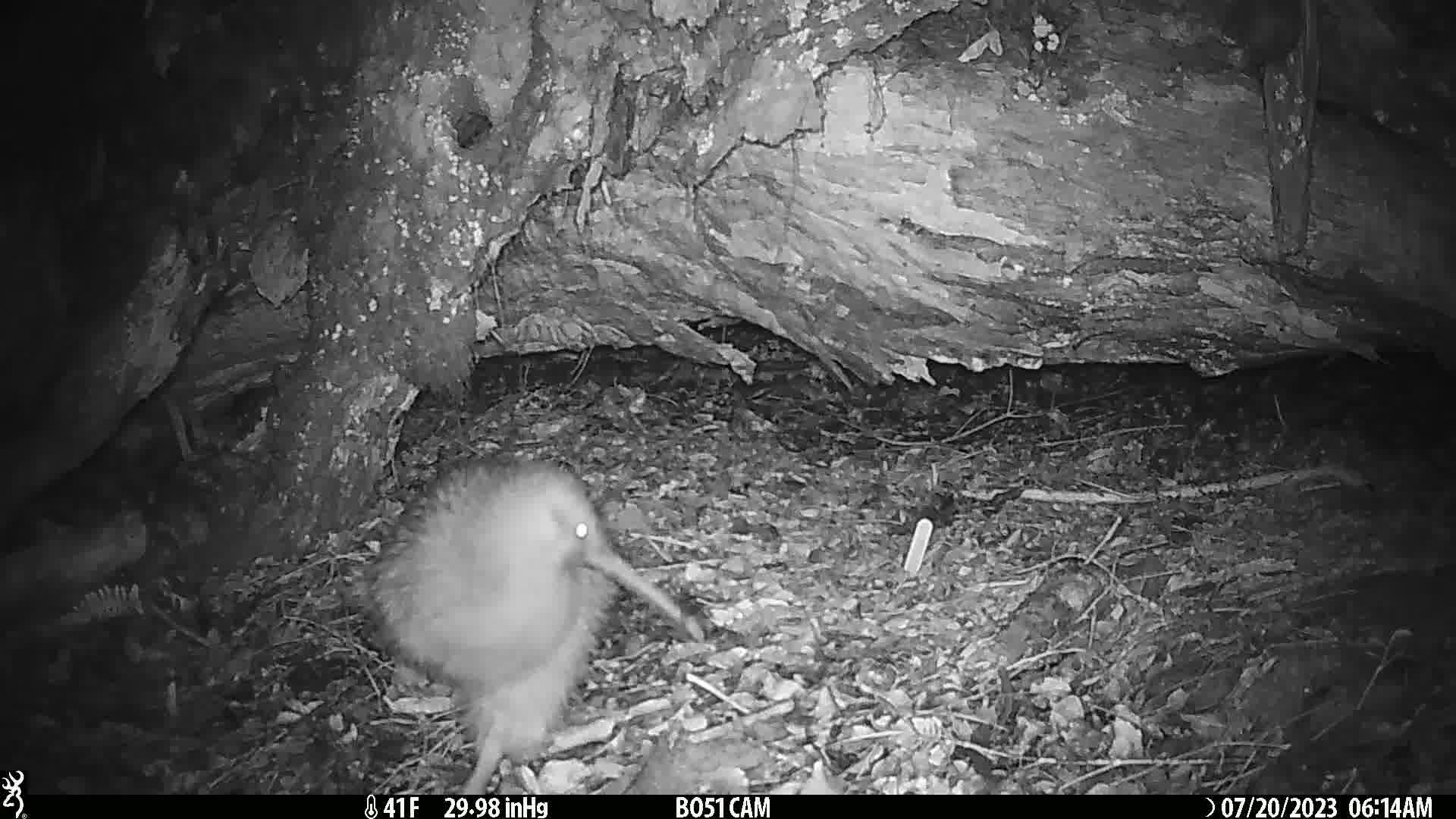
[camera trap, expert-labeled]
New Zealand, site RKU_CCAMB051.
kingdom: Animalia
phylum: Chordata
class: Aves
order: Apterygiformes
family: Apterygidae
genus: Apteryx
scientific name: Apteryx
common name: kiwi